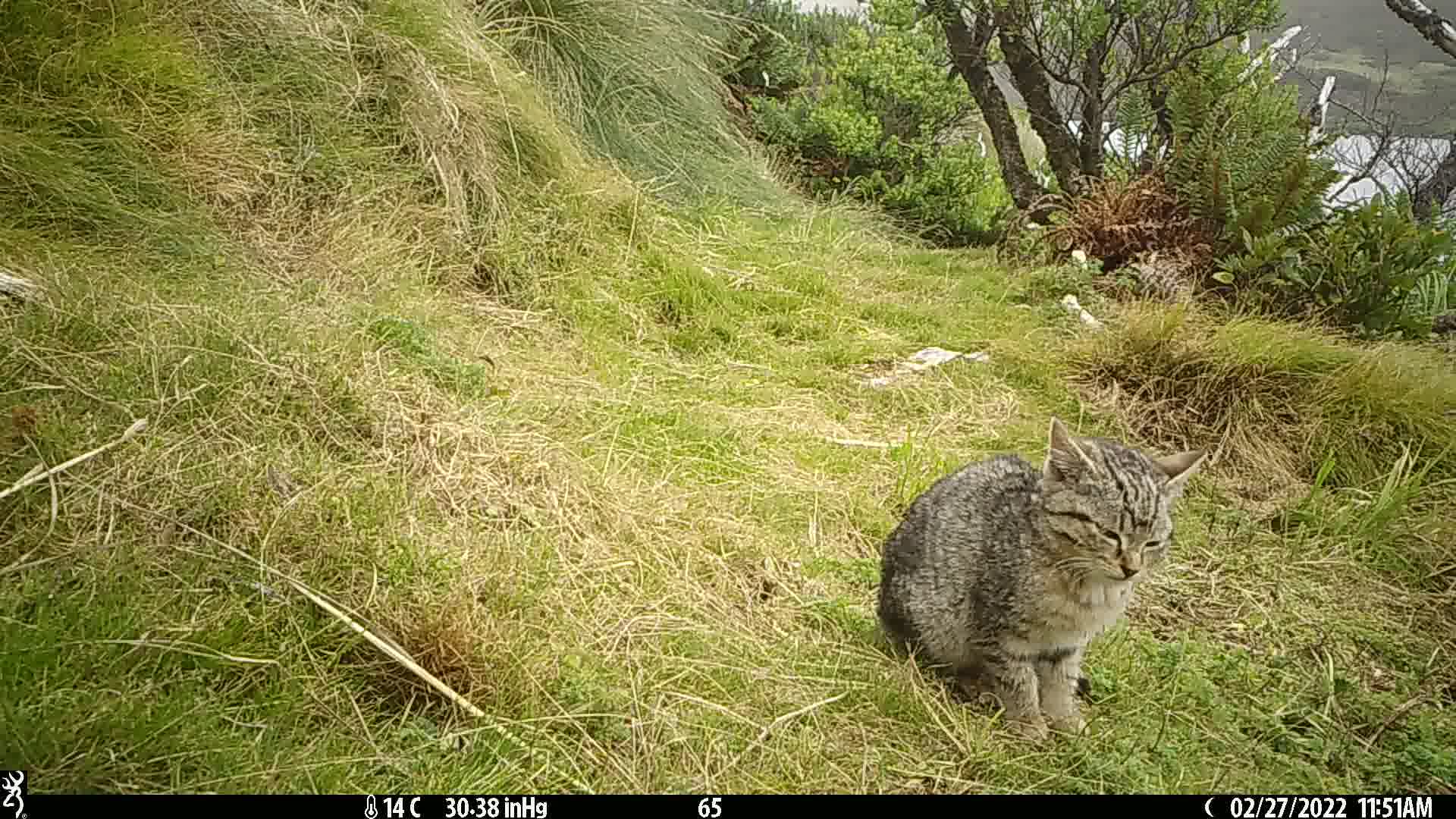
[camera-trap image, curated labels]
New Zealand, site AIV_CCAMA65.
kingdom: Animalia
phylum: Chordata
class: Mammalia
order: Carnivora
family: Felidae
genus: Felis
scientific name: Felis catus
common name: domestic cat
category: cat